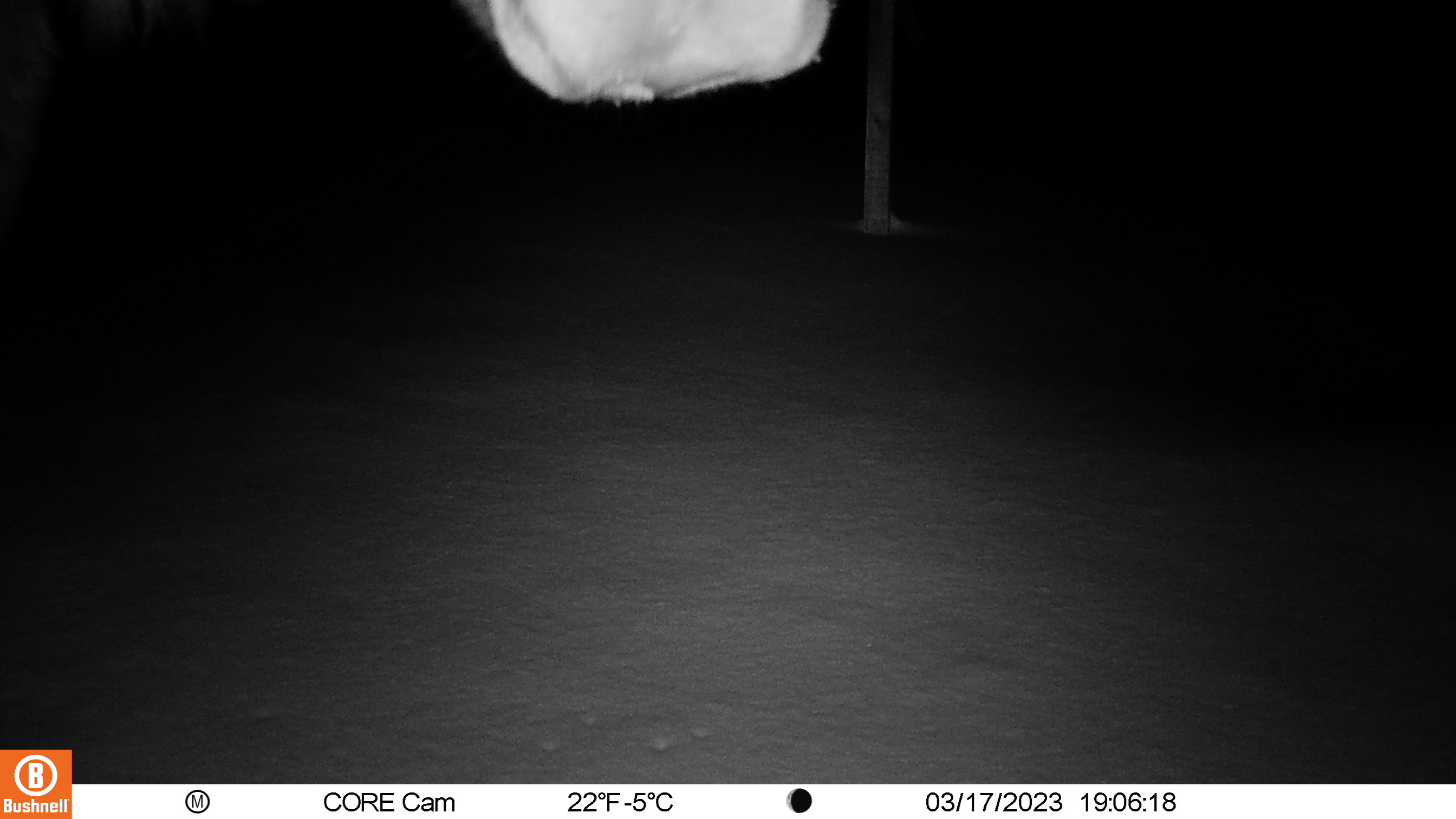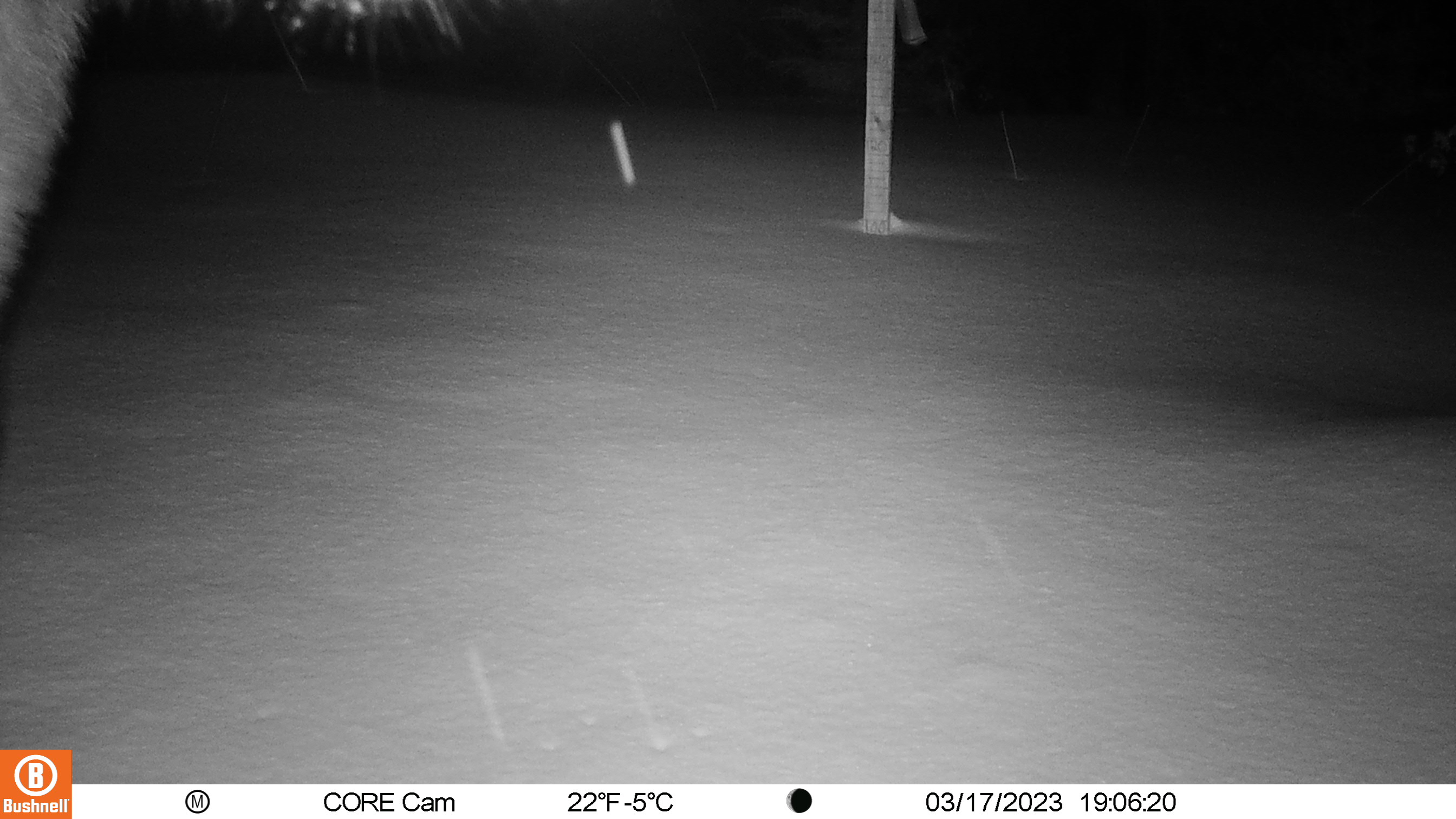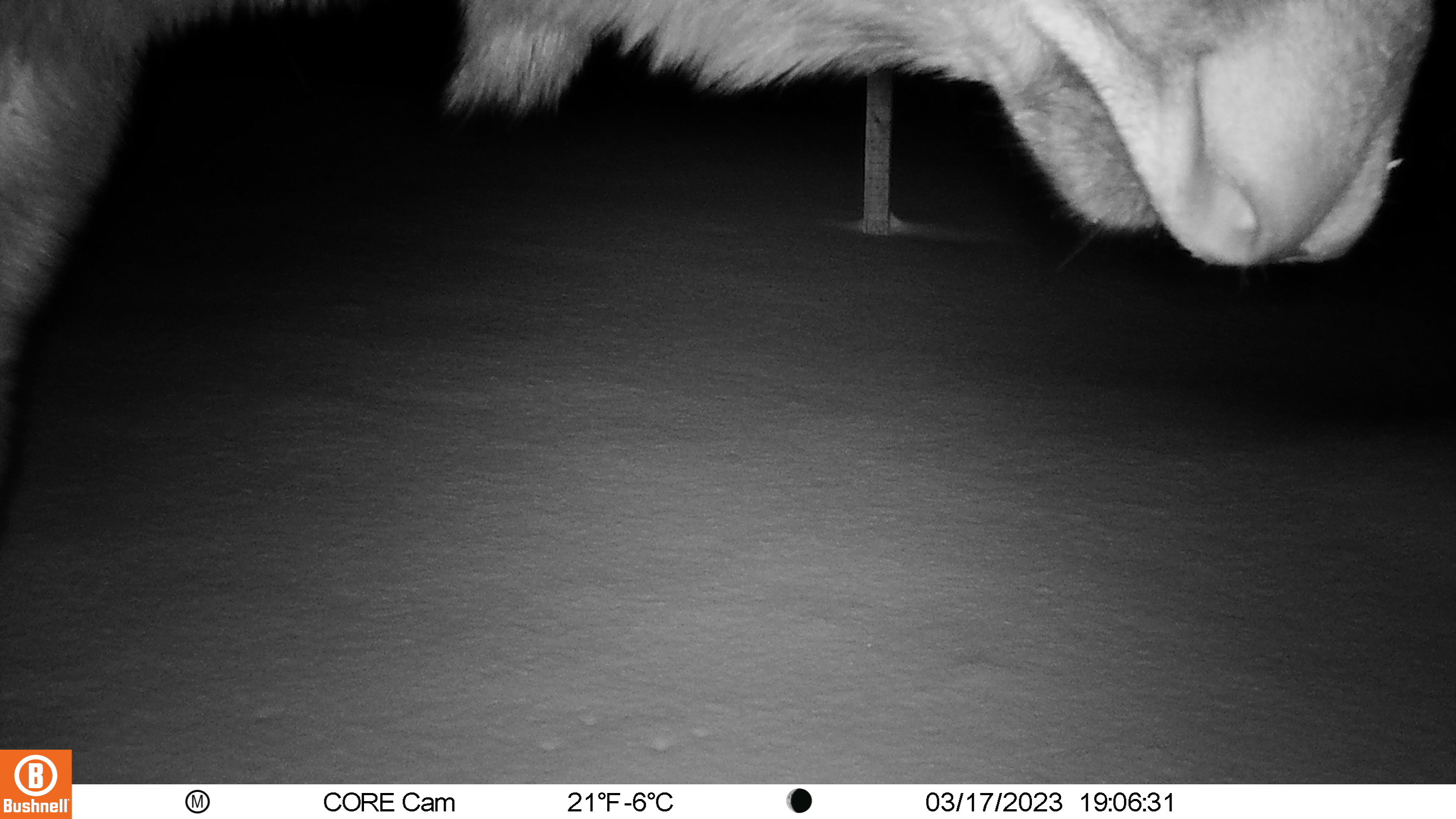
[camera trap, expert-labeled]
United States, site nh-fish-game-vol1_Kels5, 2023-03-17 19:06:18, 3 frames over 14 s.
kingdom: Animalia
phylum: Chordata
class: Mammalia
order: Artiodactyla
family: Cervidae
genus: Alces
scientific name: Alces alces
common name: moose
Moose (Alces alces).